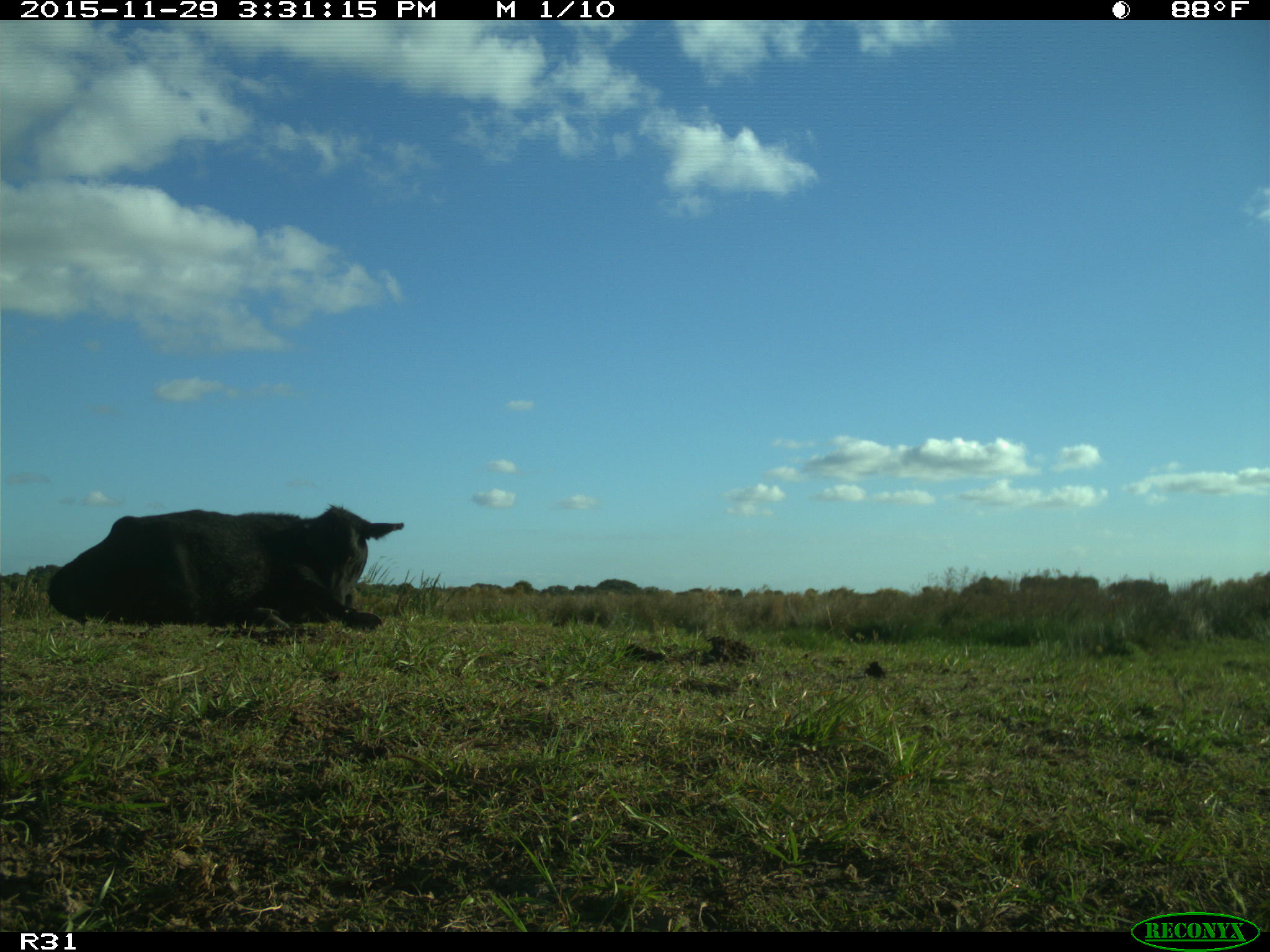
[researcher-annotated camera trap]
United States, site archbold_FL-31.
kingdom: Animalia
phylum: Chordata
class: Mammalia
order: Artiodactyla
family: Bovidae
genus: Bos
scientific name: Bos taurus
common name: domestic cow